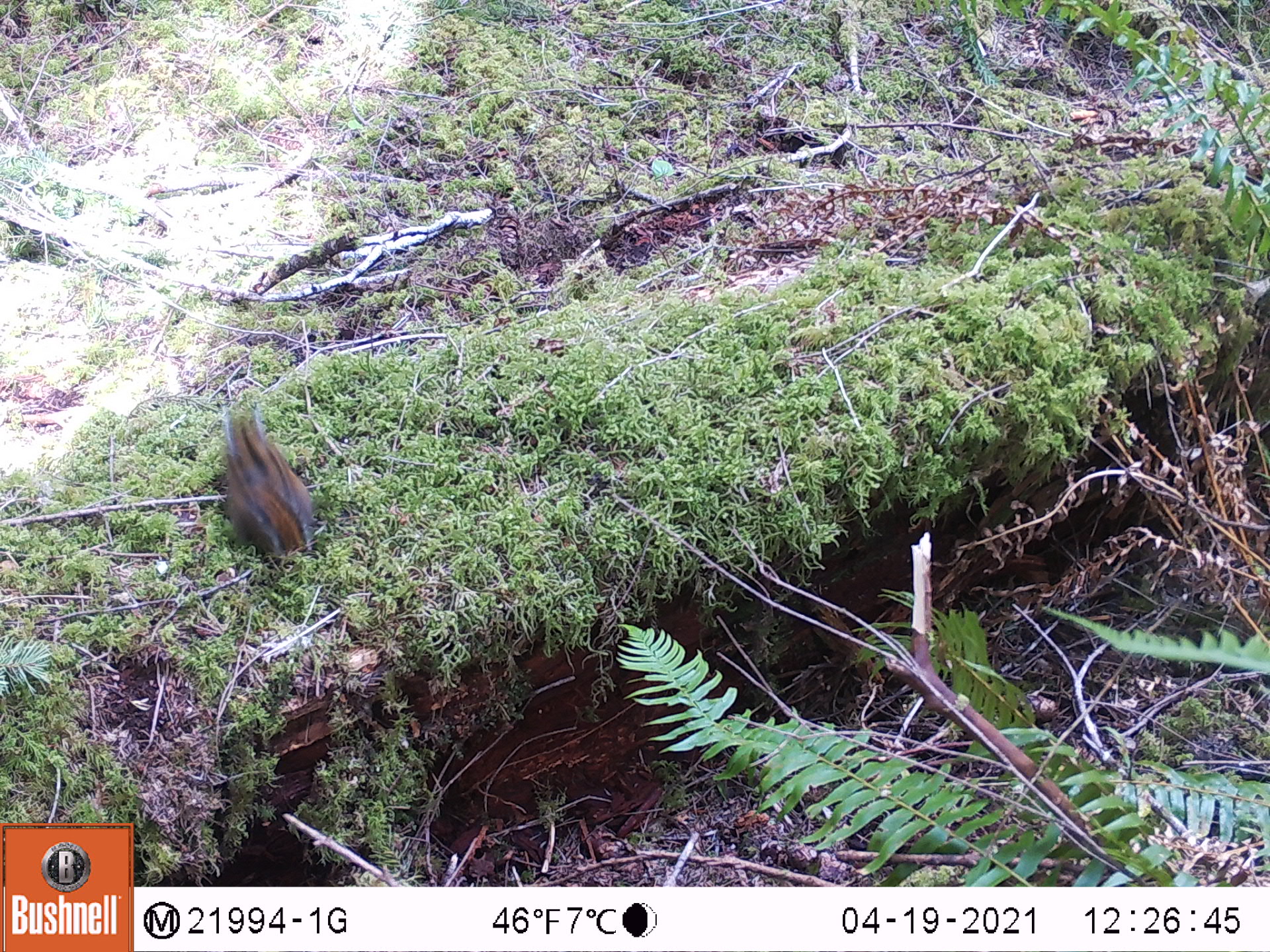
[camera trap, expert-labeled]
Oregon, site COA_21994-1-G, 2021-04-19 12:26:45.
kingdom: Animalia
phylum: Chordata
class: Mammalia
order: Rodentia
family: Sciuridae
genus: Neotamias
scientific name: Neotamias townsendii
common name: townsend's chipmunk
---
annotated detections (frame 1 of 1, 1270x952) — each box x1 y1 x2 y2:
townsend's chipmunk: 213 413 319 563